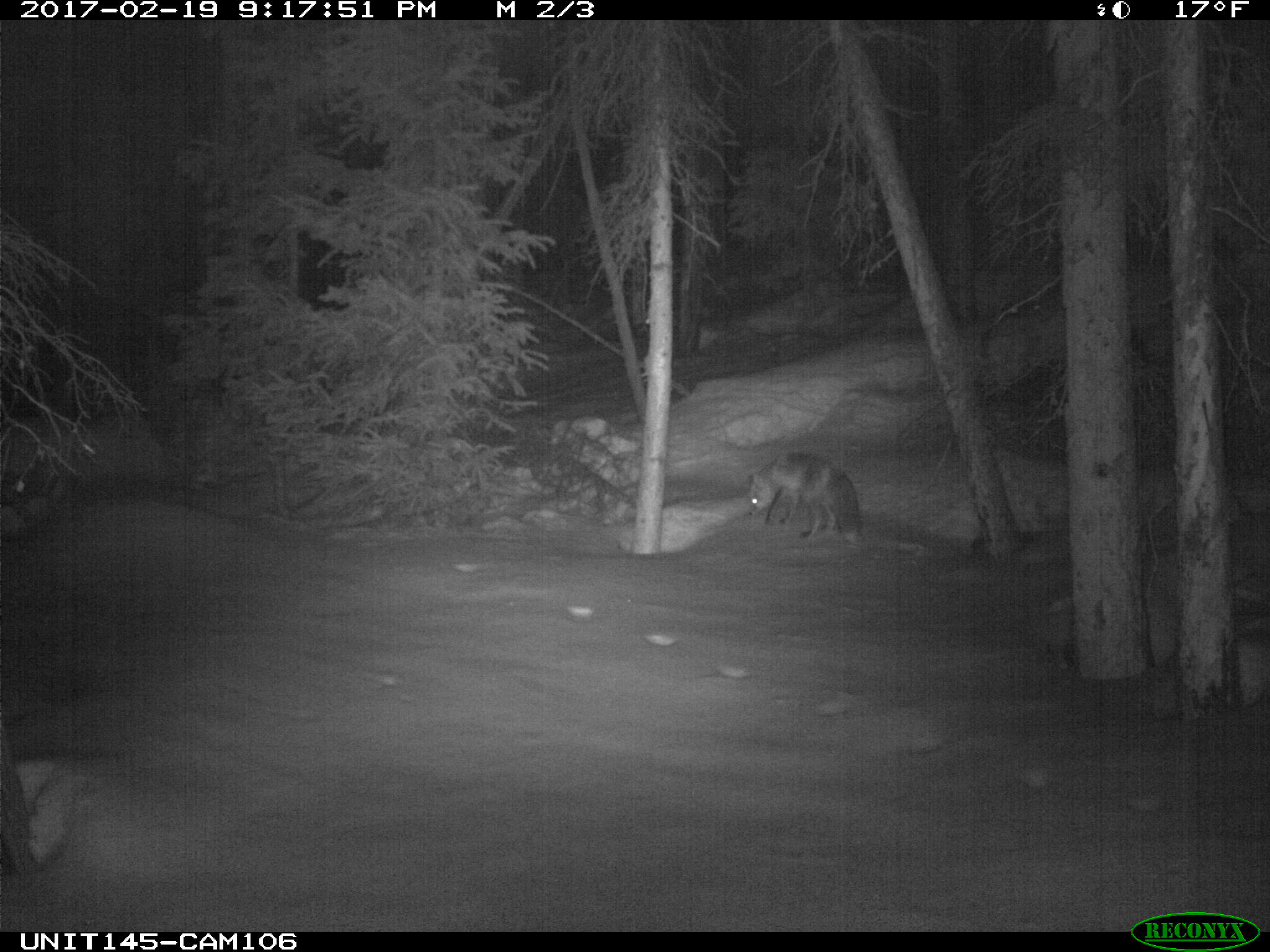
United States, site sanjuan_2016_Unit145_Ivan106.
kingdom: Animalia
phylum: Chordata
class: Mammalia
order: Carnivora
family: Canidae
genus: Vulpes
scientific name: Vulpes vulpes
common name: red fox